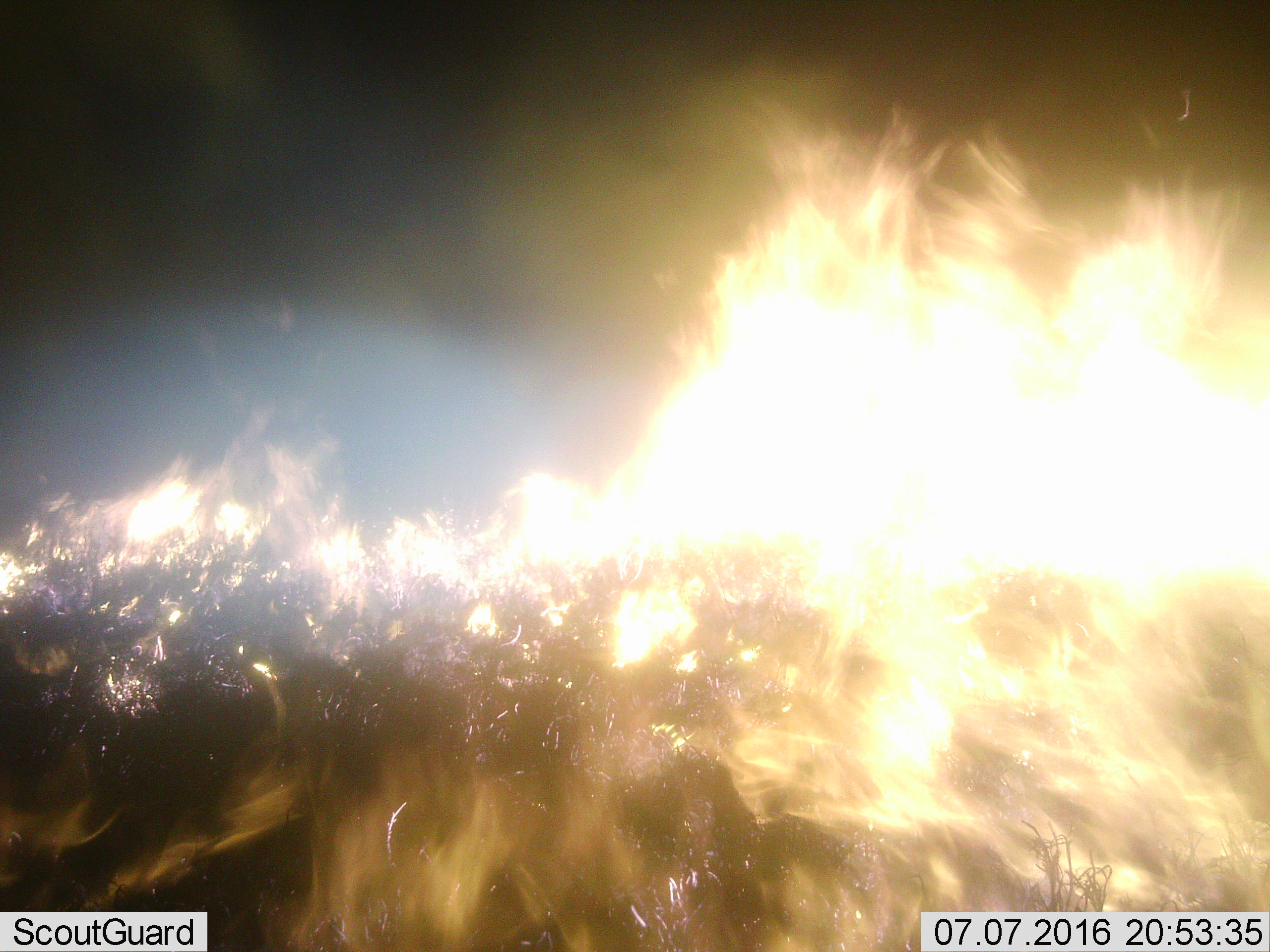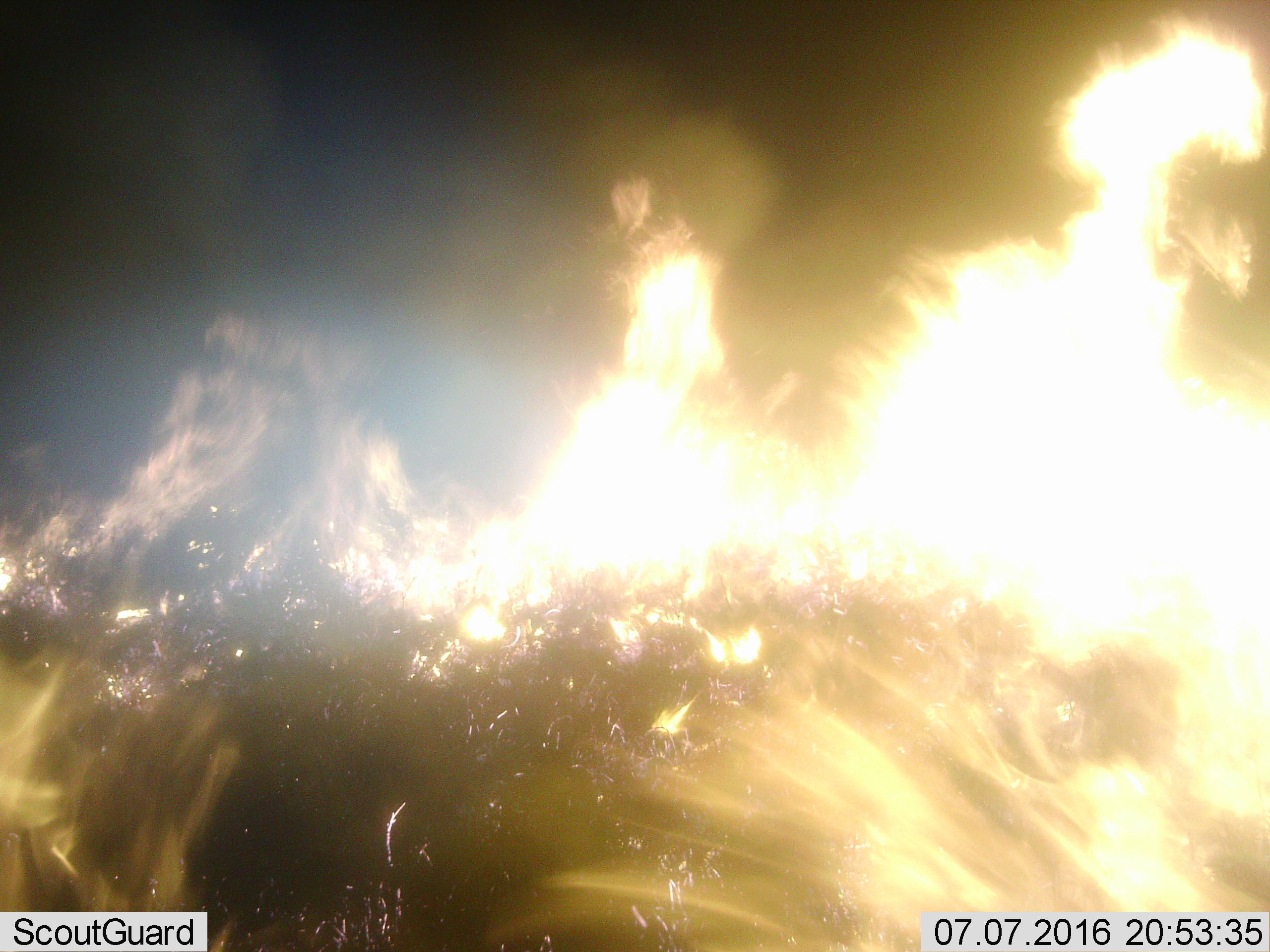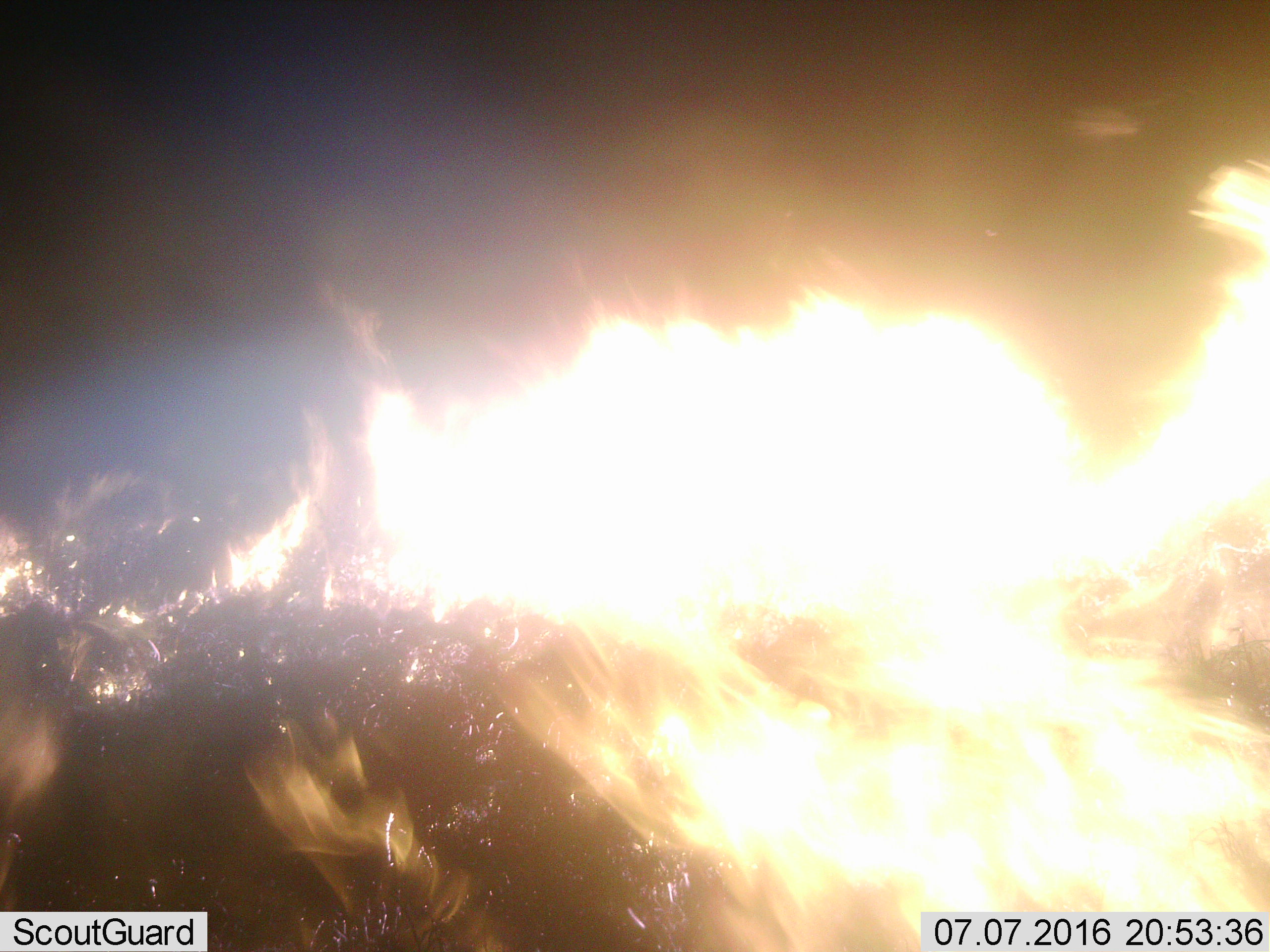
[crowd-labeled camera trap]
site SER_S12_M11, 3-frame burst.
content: unidentified animal